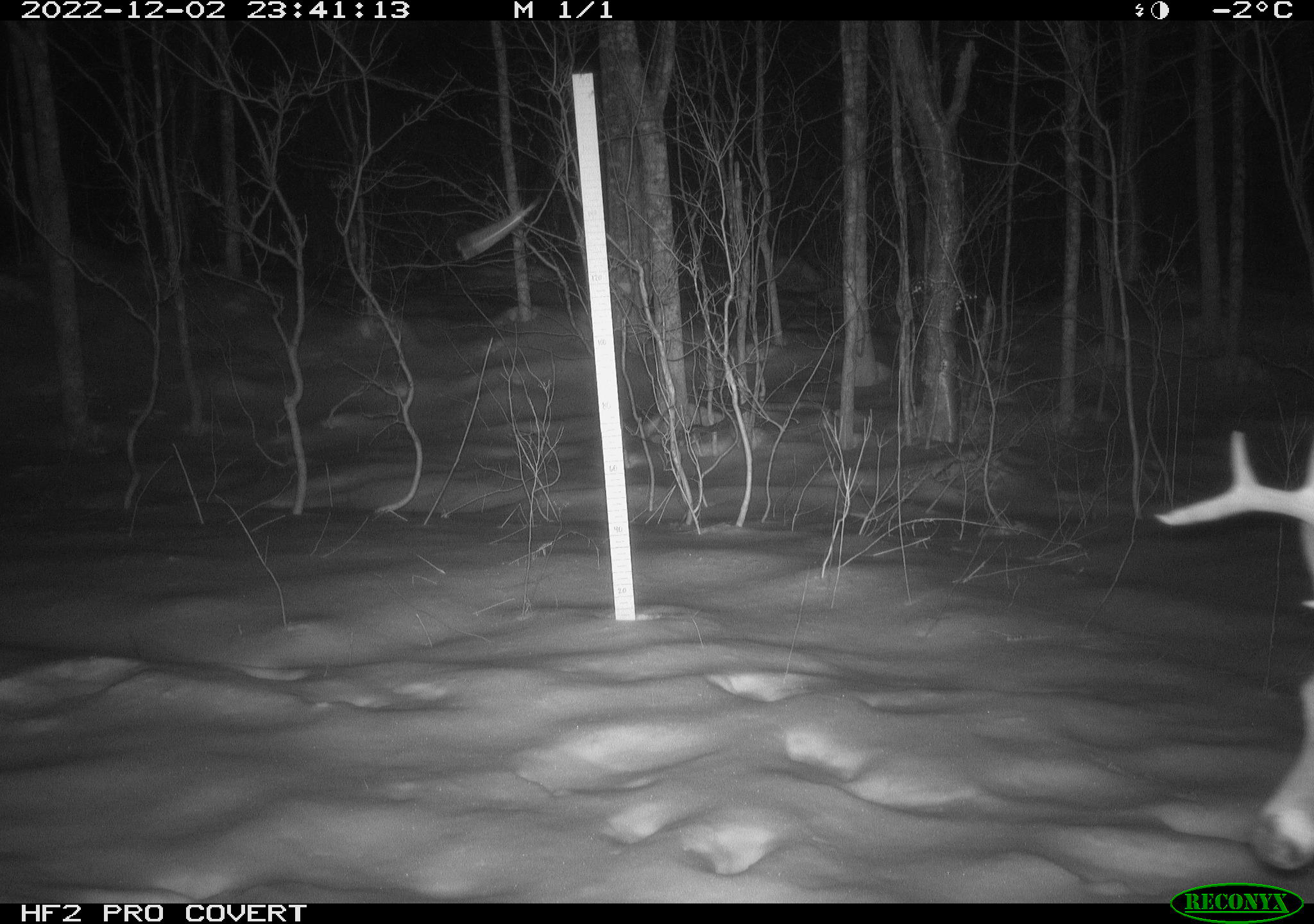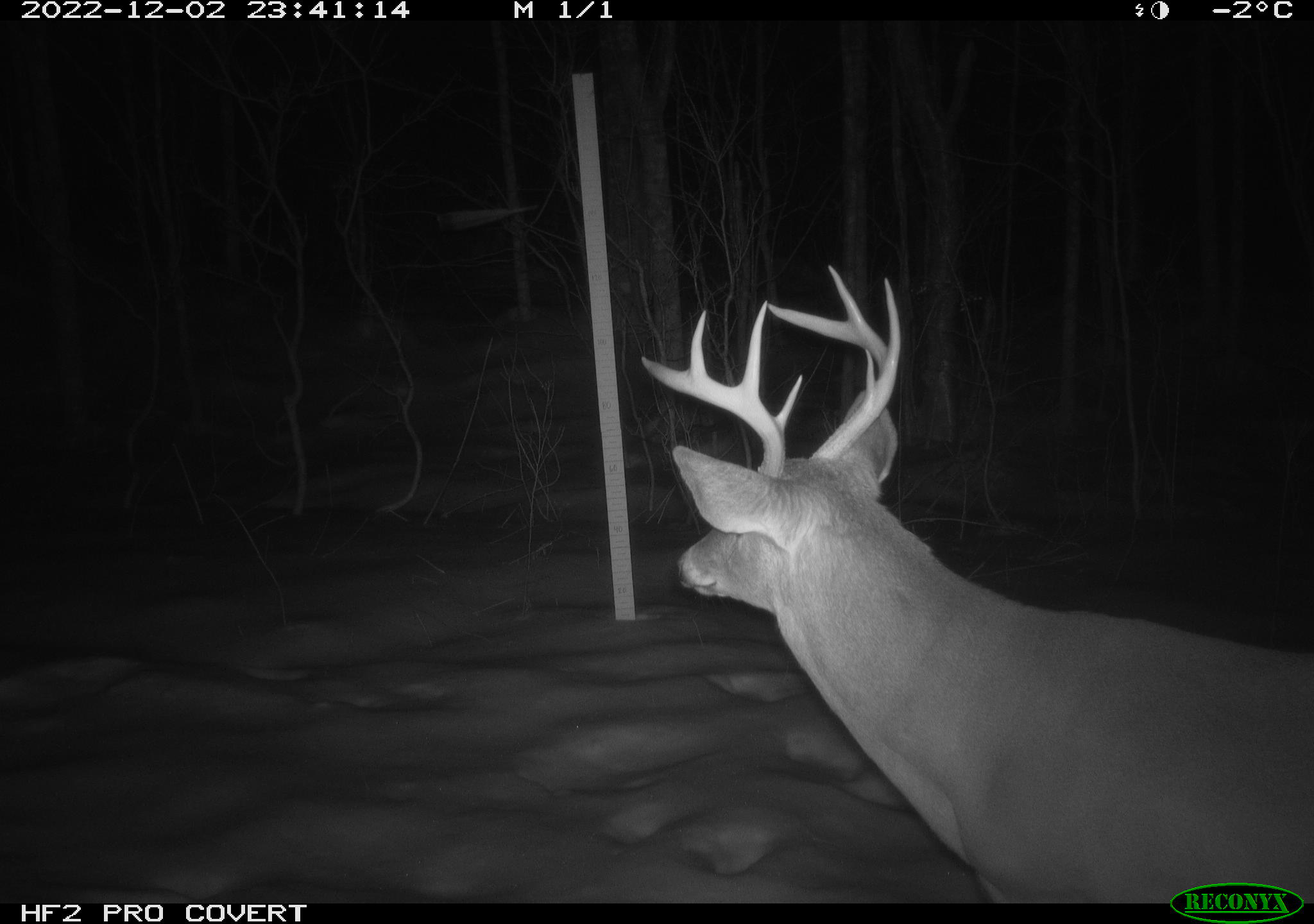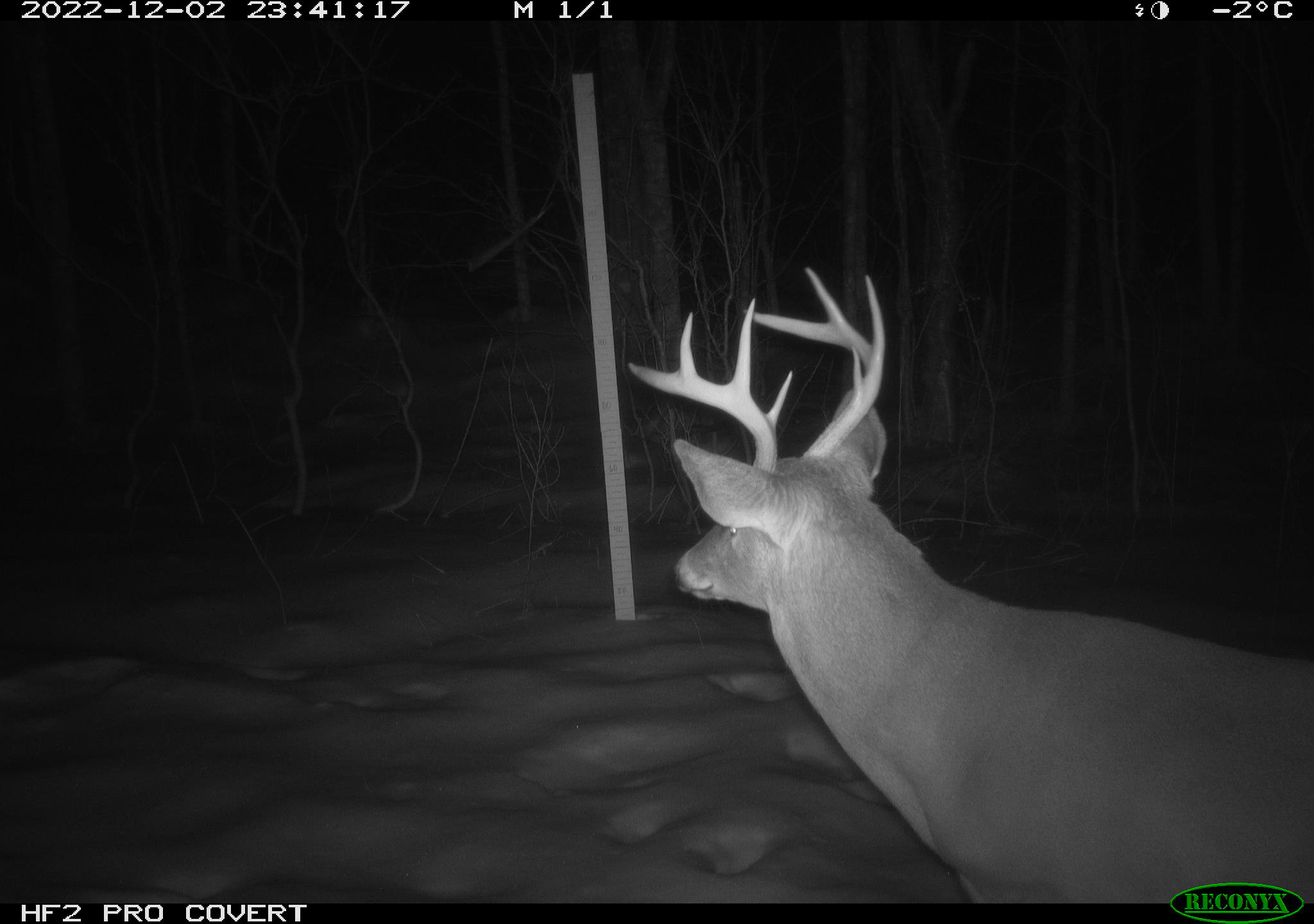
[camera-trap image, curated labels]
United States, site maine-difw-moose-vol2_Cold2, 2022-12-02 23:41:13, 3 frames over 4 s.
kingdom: Animalia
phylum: Chordata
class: Mammalia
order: Artiodactyla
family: Cervidae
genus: Odocoileus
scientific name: Odocoileus virginianus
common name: white-tailed deer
White-tailed deer (Odocoileus virginianus).